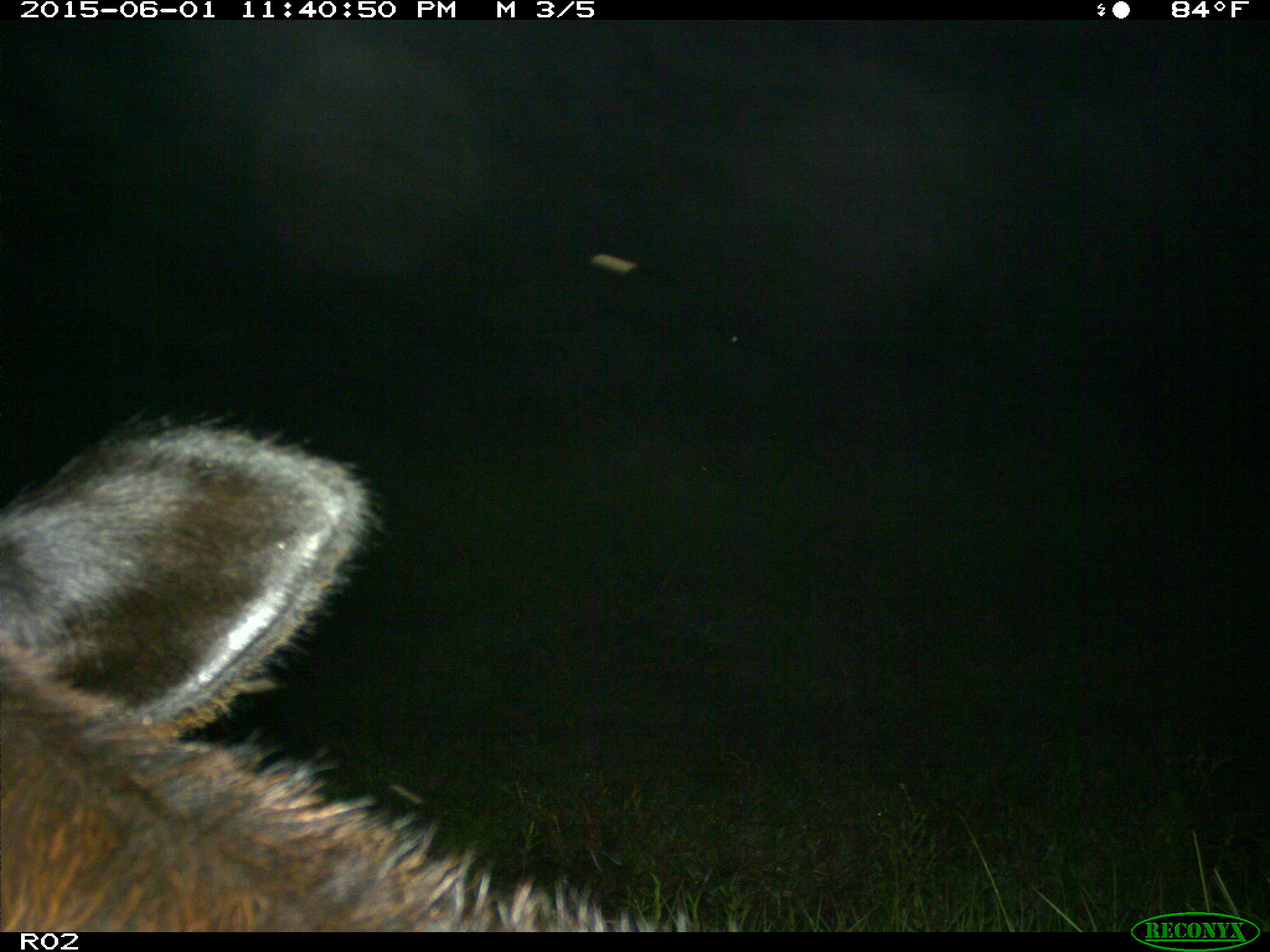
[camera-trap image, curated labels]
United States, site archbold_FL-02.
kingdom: Animalia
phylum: Chordata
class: Mammalia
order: Artiodactyla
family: Bovidae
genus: Bos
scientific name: Bos taurus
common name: domestic cow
Bos taurus (domestic cow).